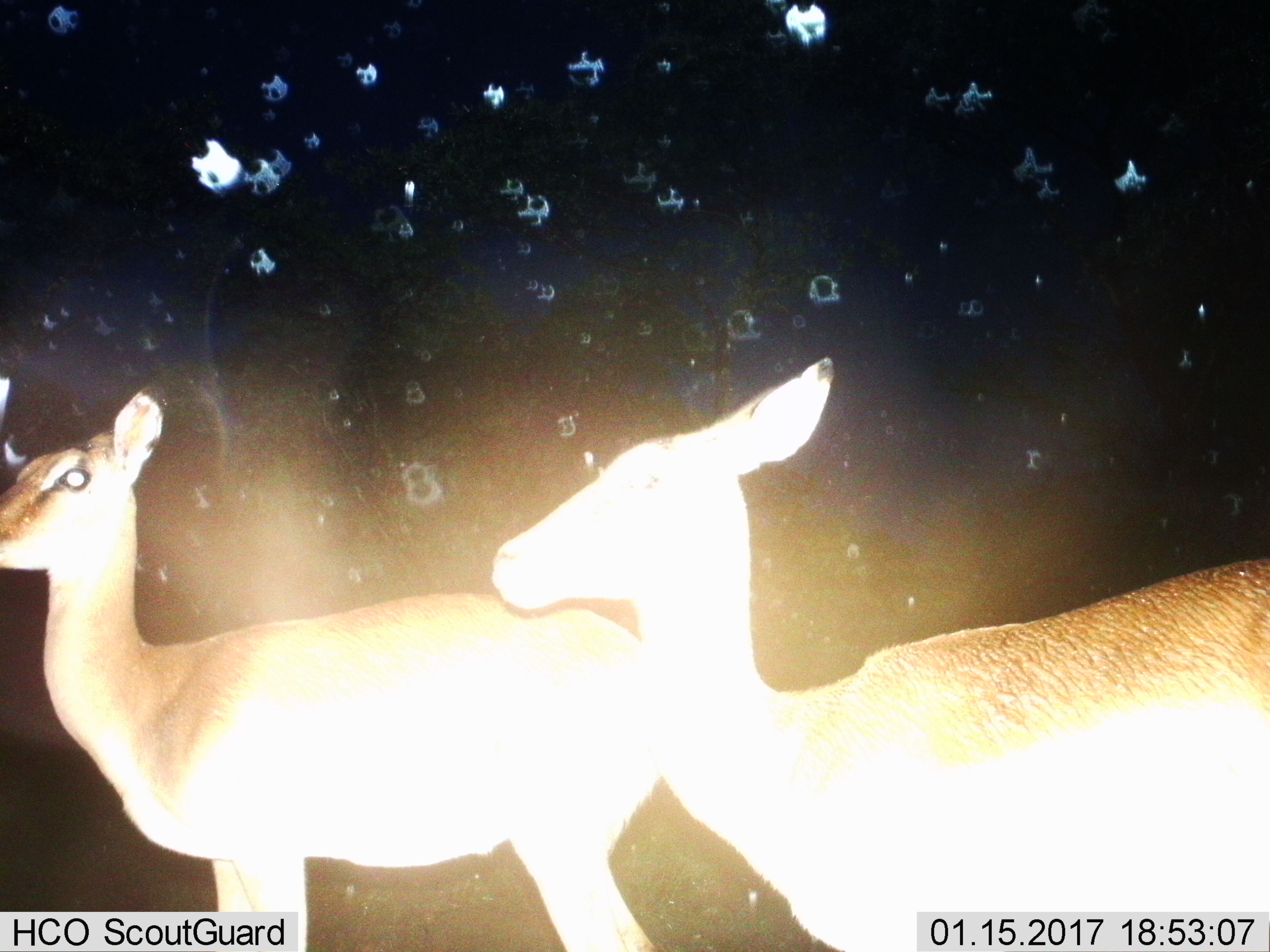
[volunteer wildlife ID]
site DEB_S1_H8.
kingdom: Animalia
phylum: Chordata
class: Mammalia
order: Artiodactyla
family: Bovidae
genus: Aepyceros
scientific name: Aepyceros melampus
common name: impala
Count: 2.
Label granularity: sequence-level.